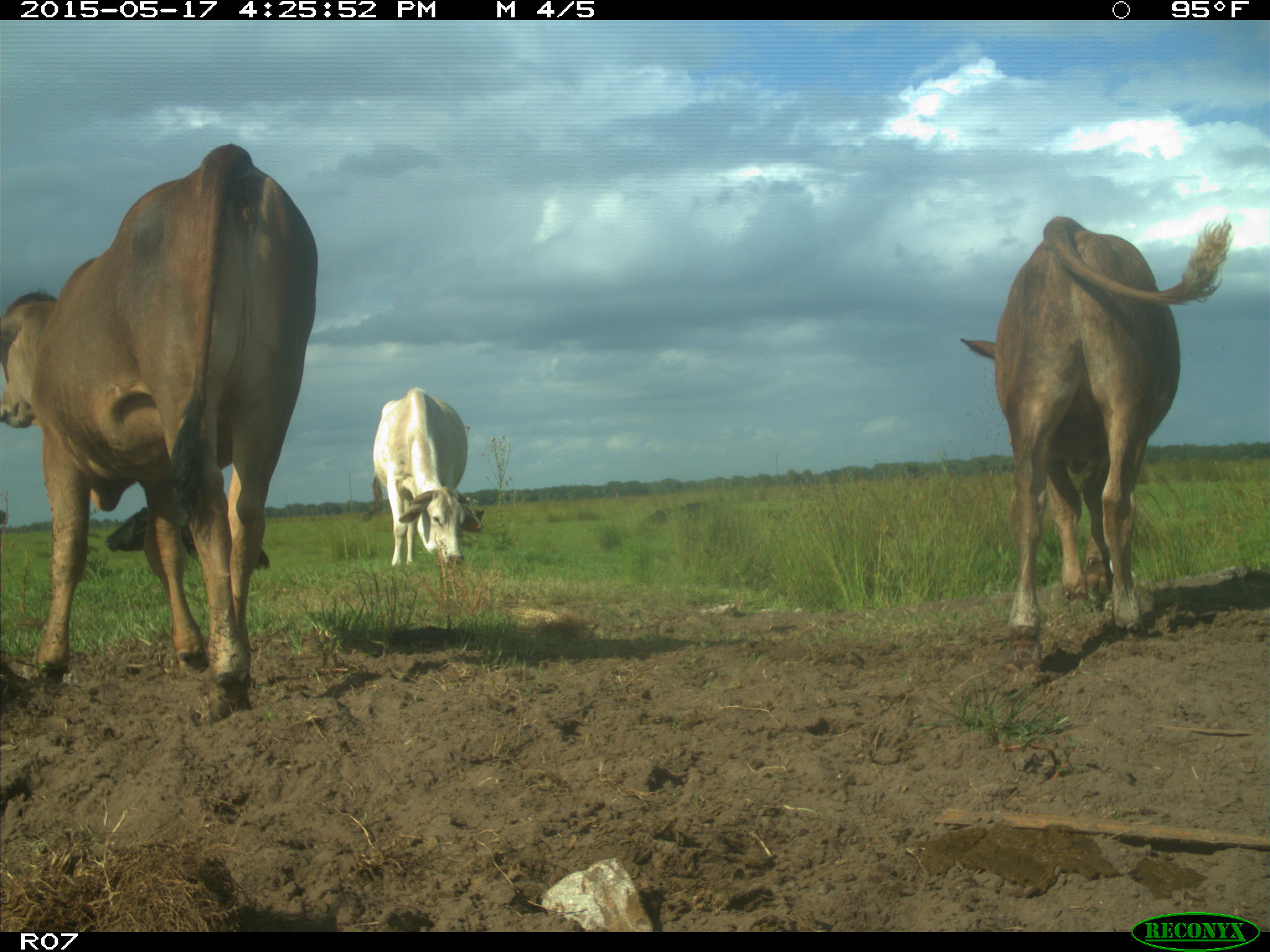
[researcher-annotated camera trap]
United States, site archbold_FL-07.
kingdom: Animalia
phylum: Chordata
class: Mammalia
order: Artiodactyla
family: Bovidae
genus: Bos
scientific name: Bos taurus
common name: domestic cow